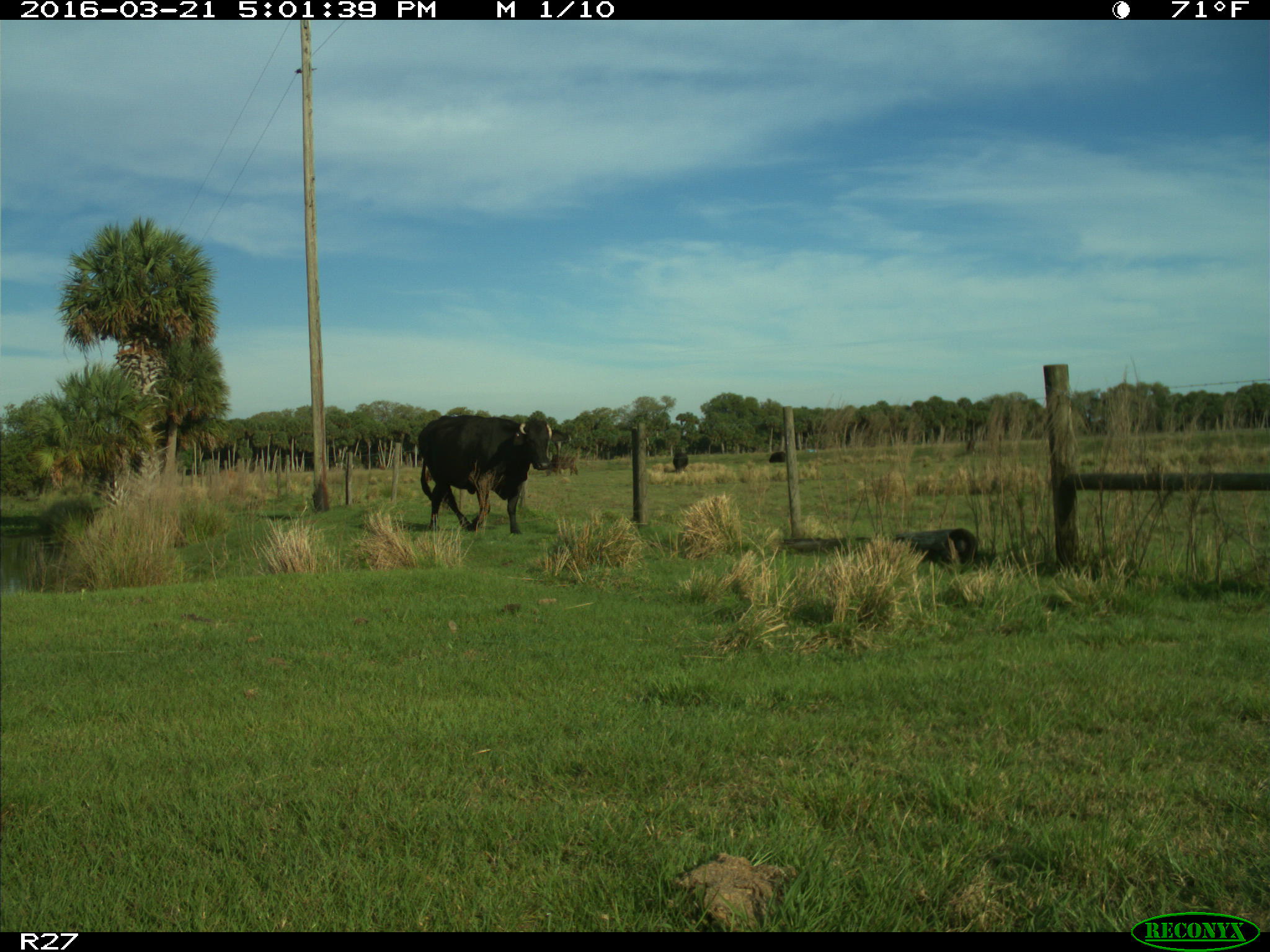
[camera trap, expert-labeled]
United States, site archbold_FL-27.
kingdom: Animalia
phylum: Chordata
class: Mammalia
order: Artiodactyla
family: Bovidae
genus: Bos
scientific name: Bos taurus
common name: domestic cow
Bos taurus (domestic cow).